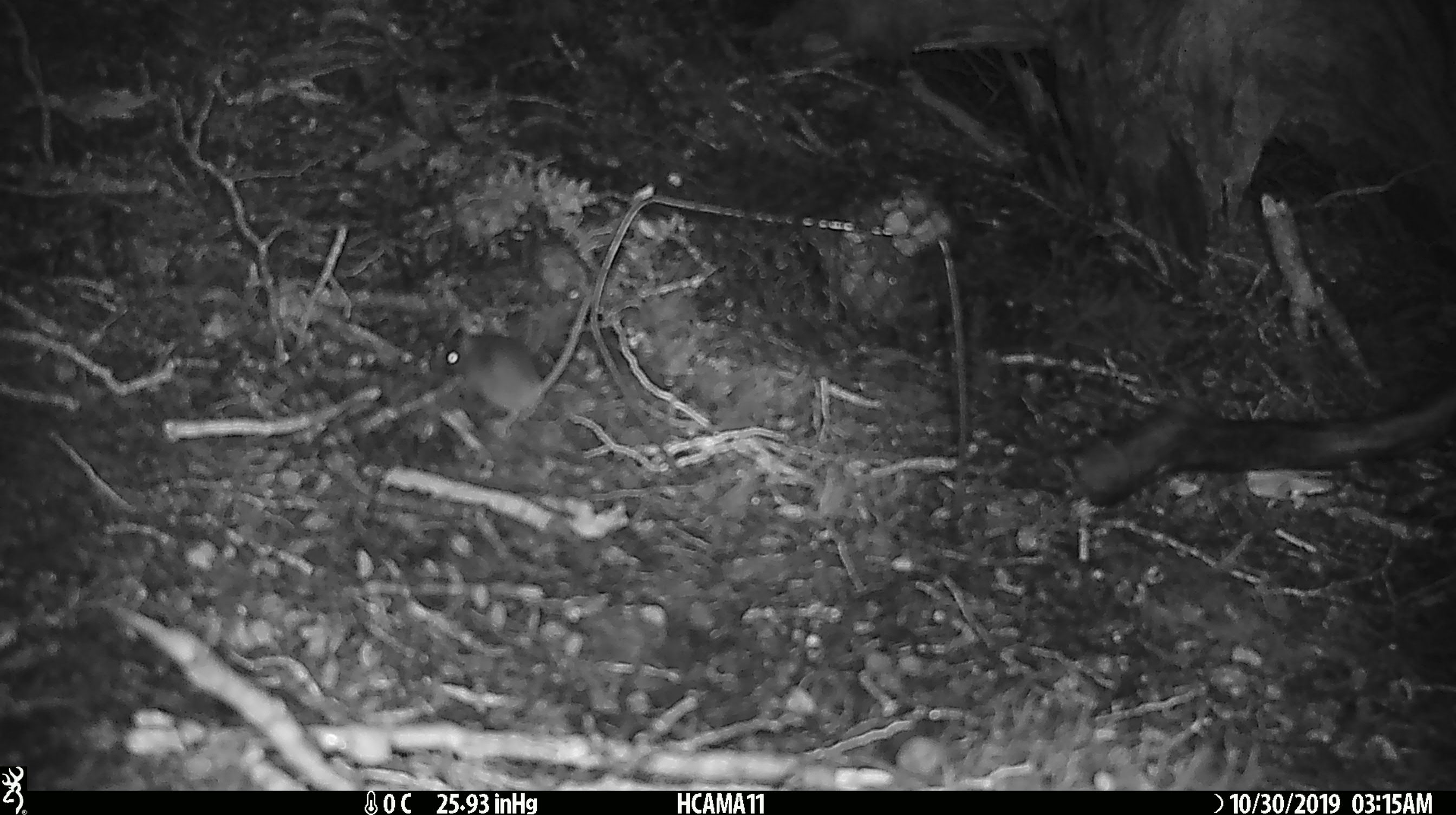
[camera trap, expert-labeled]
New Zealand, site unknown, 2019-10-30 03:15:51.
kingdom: Animalia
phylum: Chordata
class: Mammalia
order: Rodentia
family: Muridae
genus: Mus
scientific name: Mus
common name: mouse